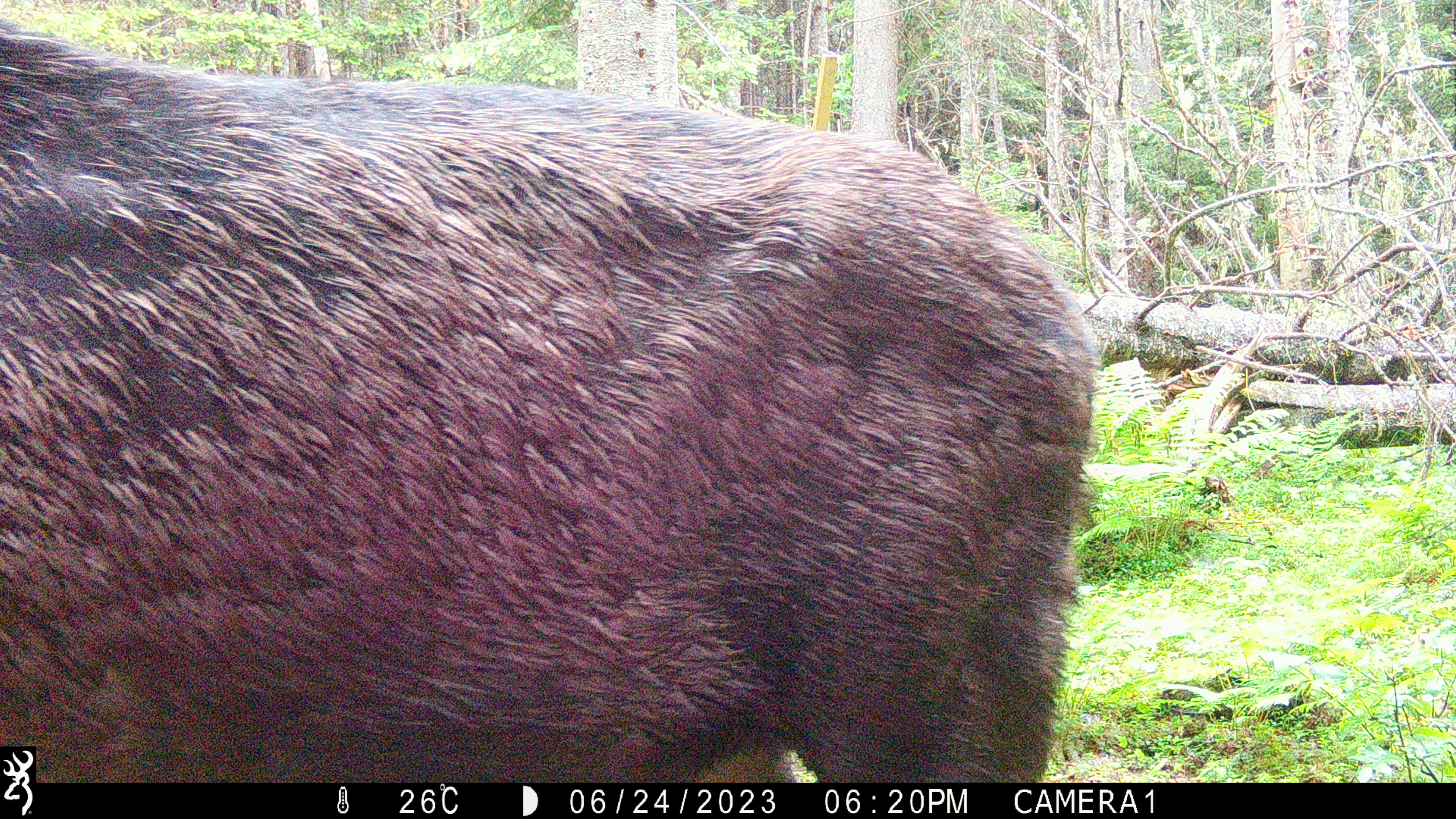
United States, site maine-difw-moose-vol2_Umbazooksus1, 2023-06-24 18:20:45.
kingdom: Animalia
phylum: Chordata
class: Mammalia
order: Artiodactyla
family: Cervidae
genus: Alces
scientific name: Alces alces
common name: moose